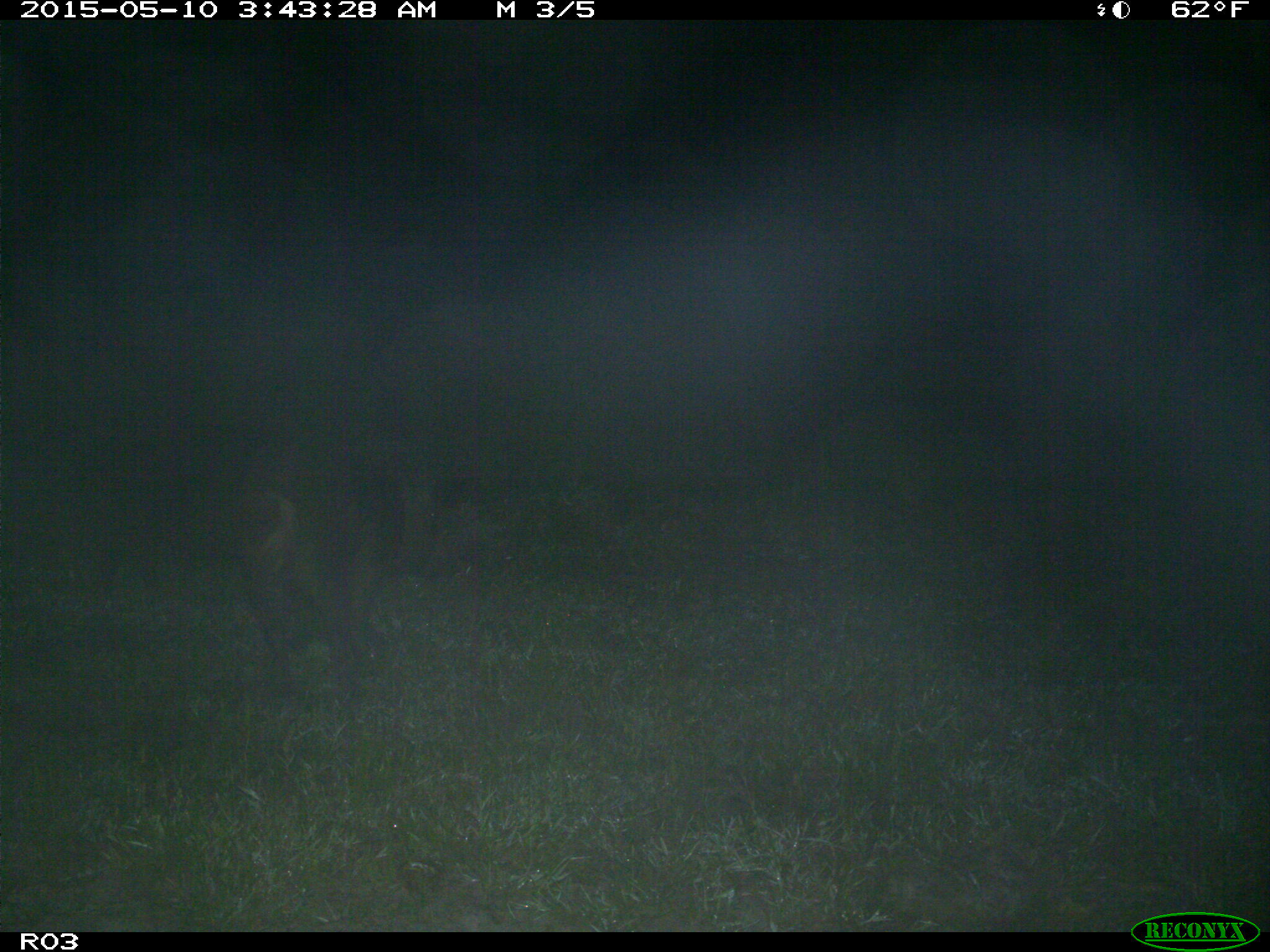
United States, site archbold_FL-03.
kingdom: Animalia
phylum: Chordata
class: Mammalia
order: Artiodactyla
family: Suidae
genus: Sus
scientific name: Sus scrofa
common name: wild boar